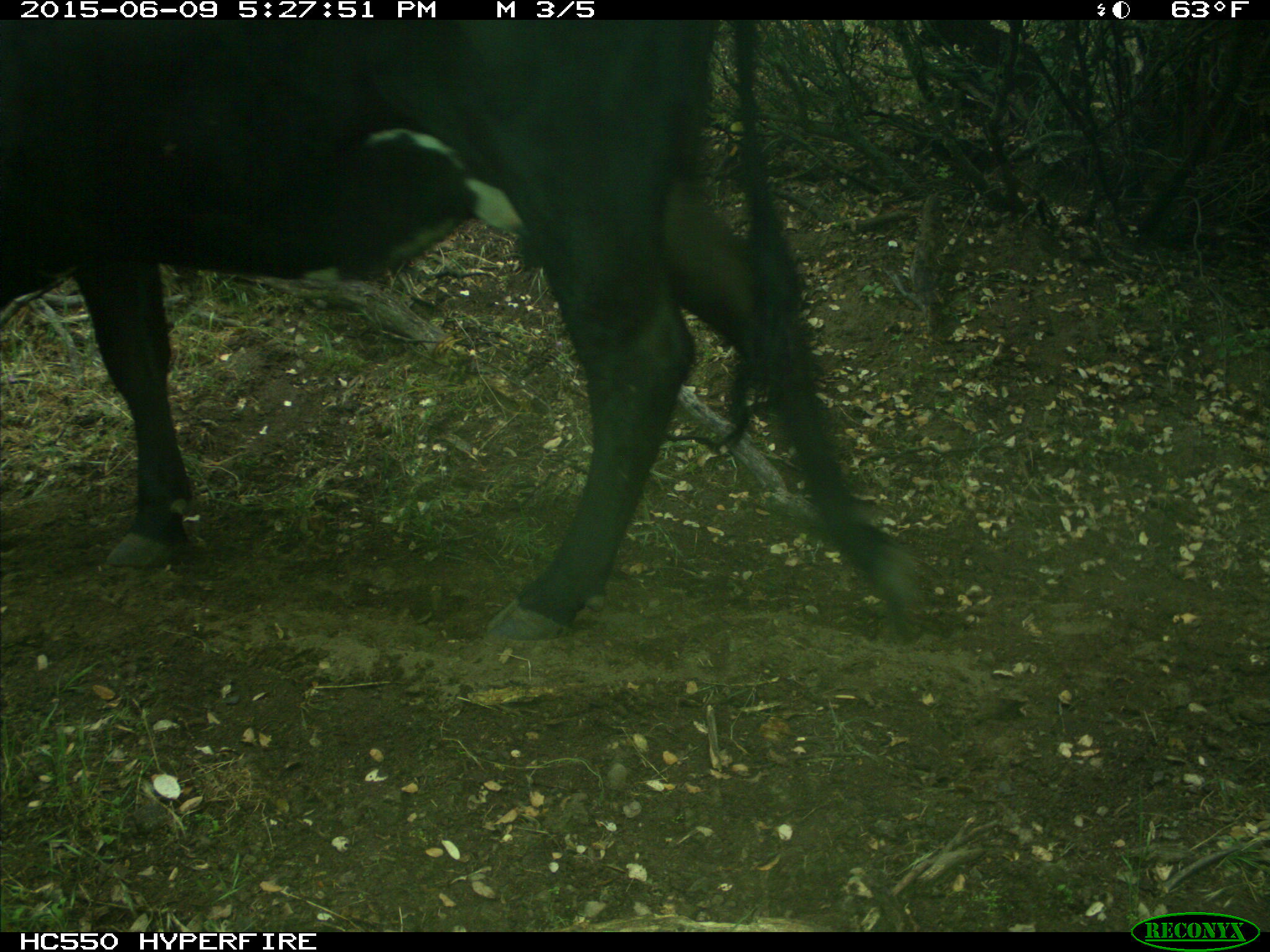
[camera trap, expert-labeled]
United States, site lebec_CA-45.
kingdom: Animalia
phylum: Chordata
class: Mammalia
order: Artiodactyla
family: Bovidae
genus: Bos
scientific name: Bos taurus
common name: domestic cow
Bos taurus (domestic cow).